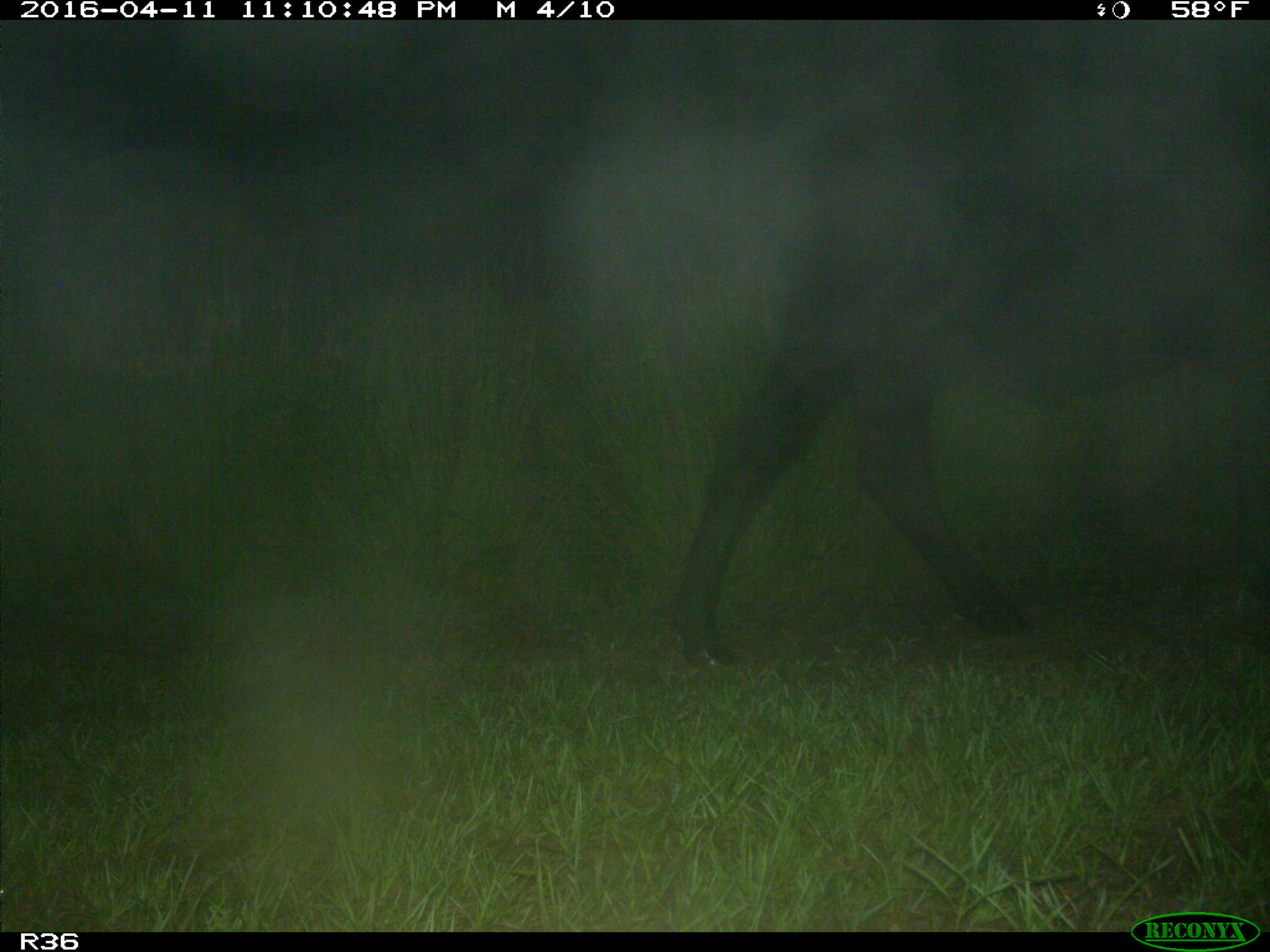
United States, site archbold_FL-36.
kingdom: Animalia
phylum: Chordata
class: Mammalia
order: Artiodactyla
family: Bovidae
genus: Bos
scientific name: Bos taurus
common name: domestic cow